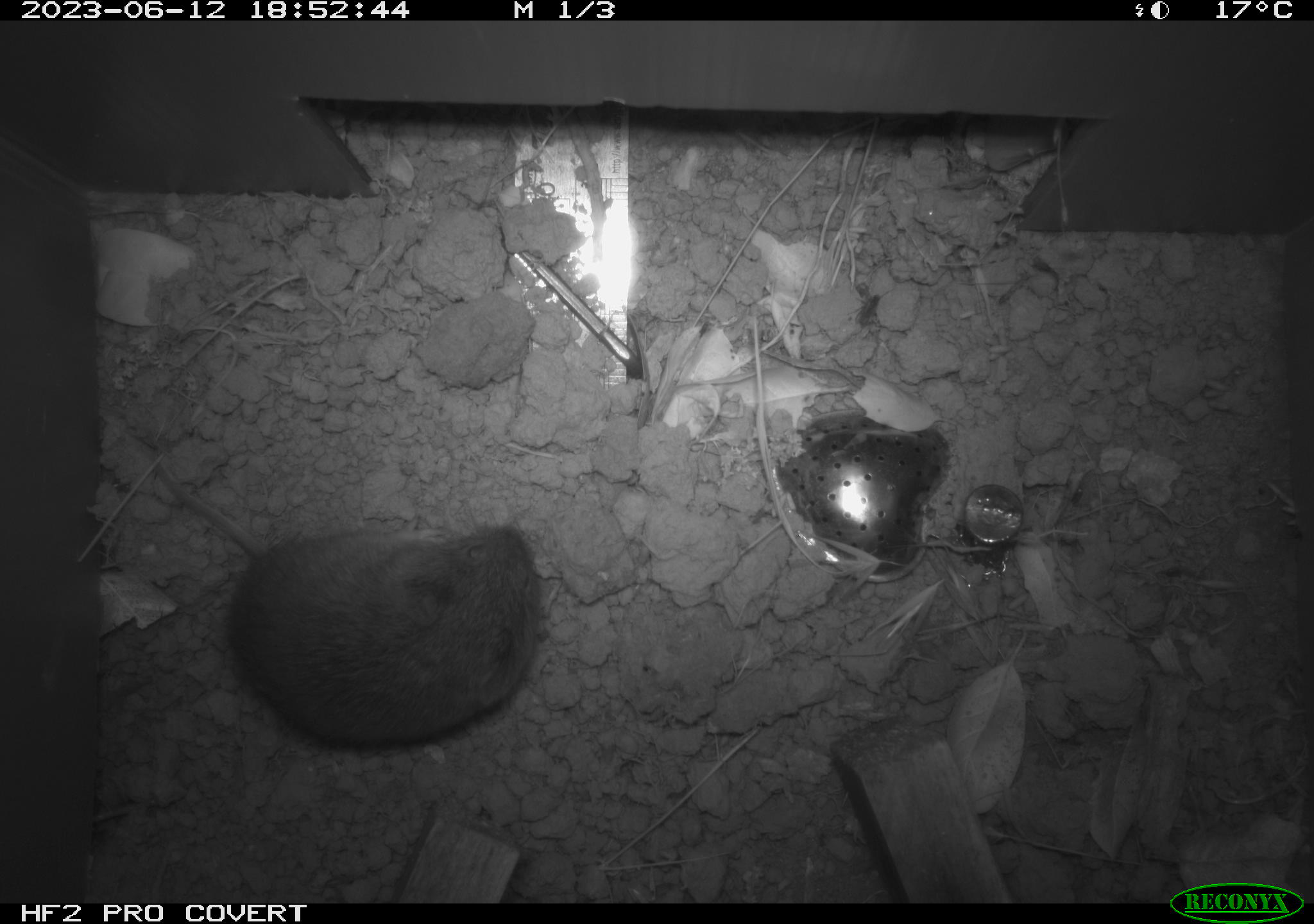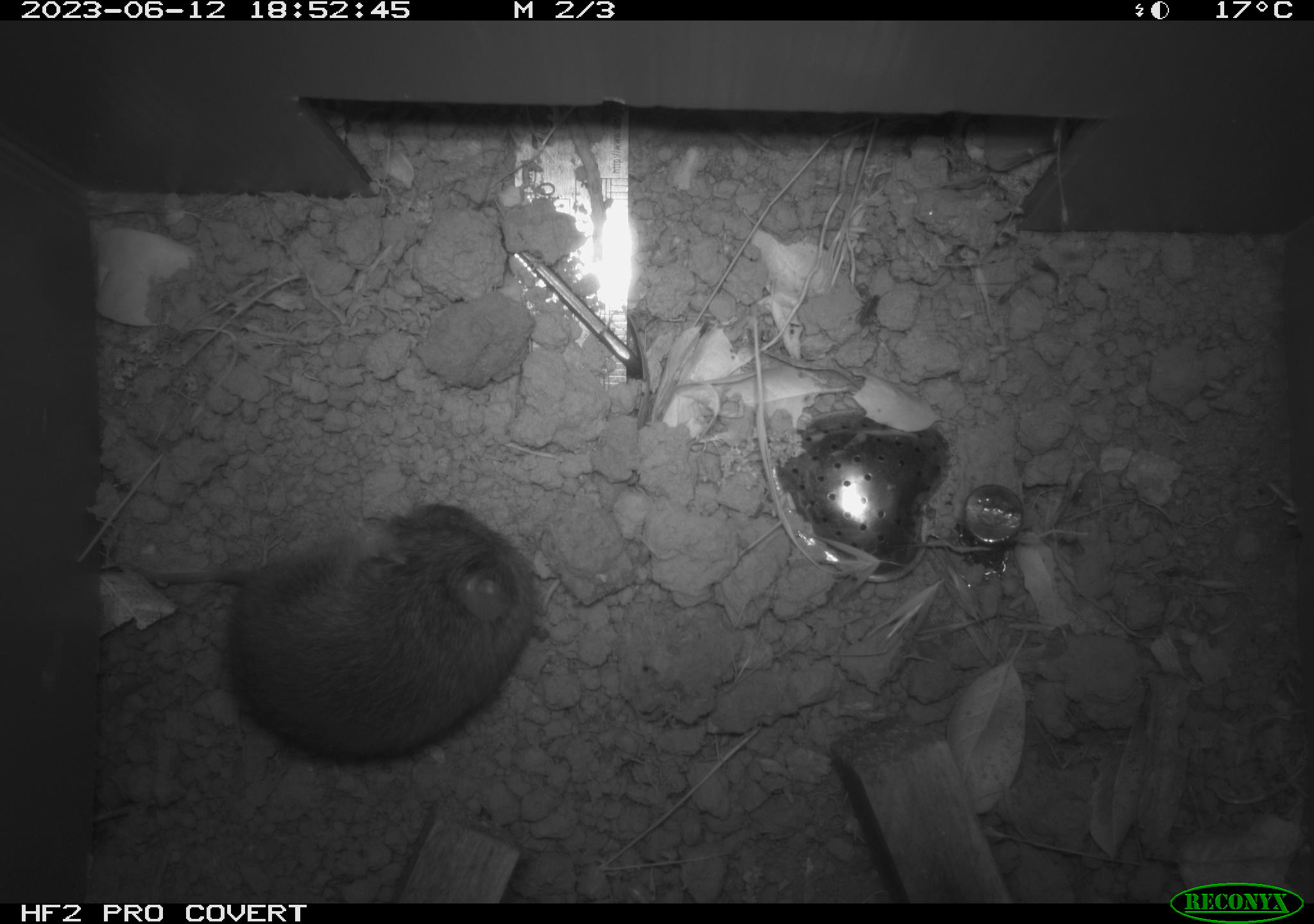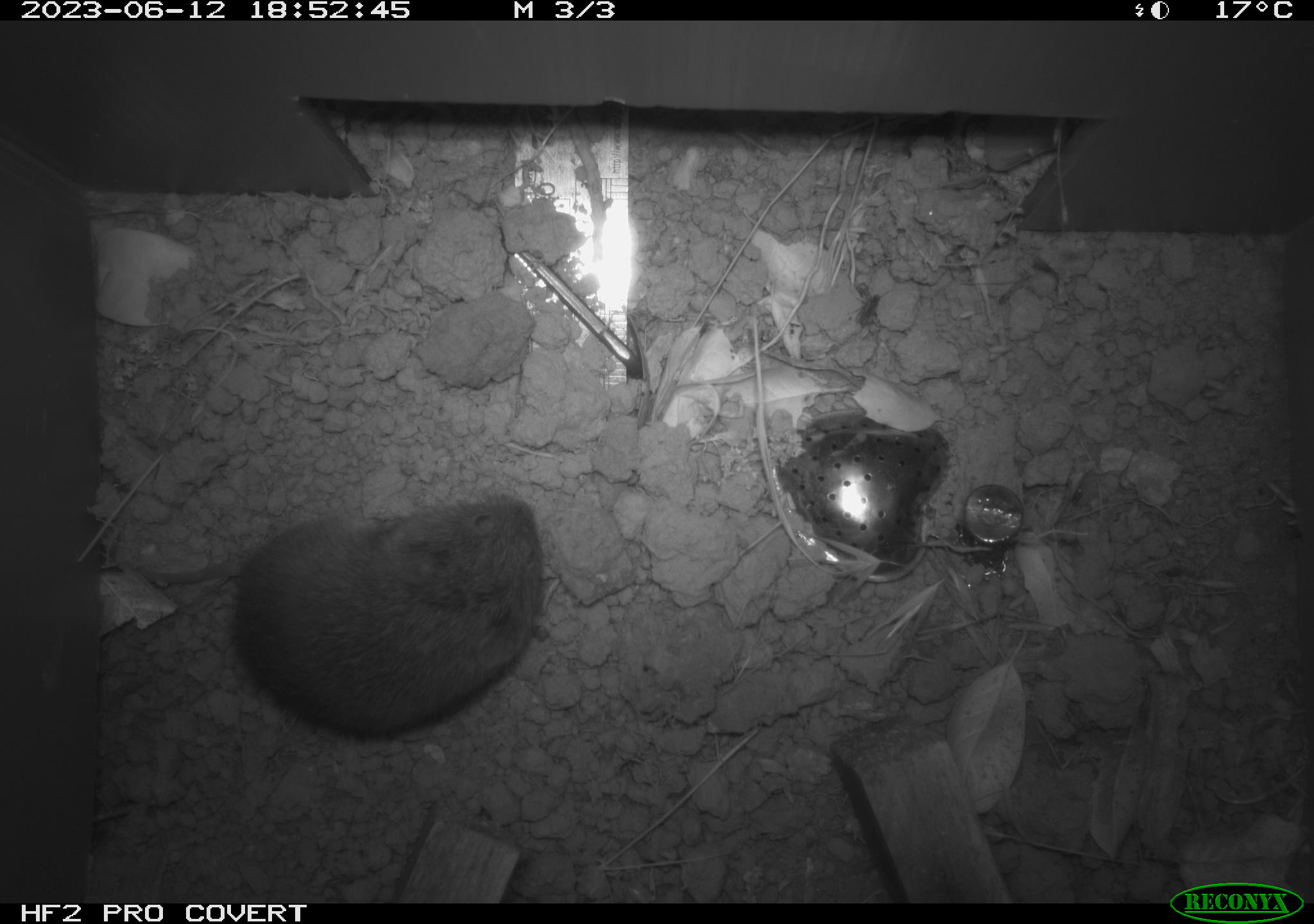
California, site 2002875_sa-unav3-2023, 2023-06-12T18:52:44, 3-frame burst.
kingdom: Animalia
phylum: Chordata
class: Mammalia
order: Rodentia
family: Cricetidae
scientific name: Arvicolinae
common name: voles, lemmings, and muskrats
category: arvicolinae subfamily